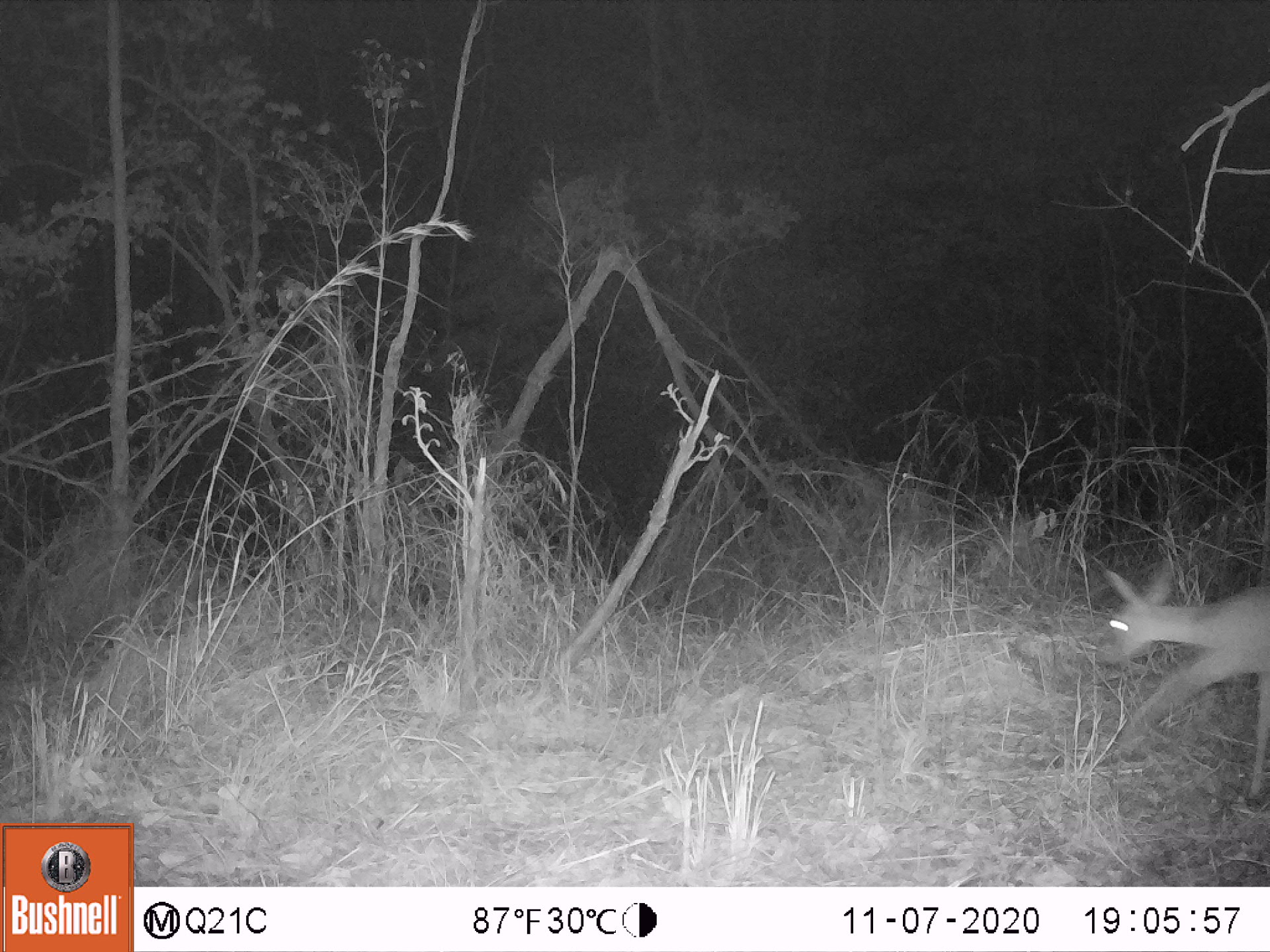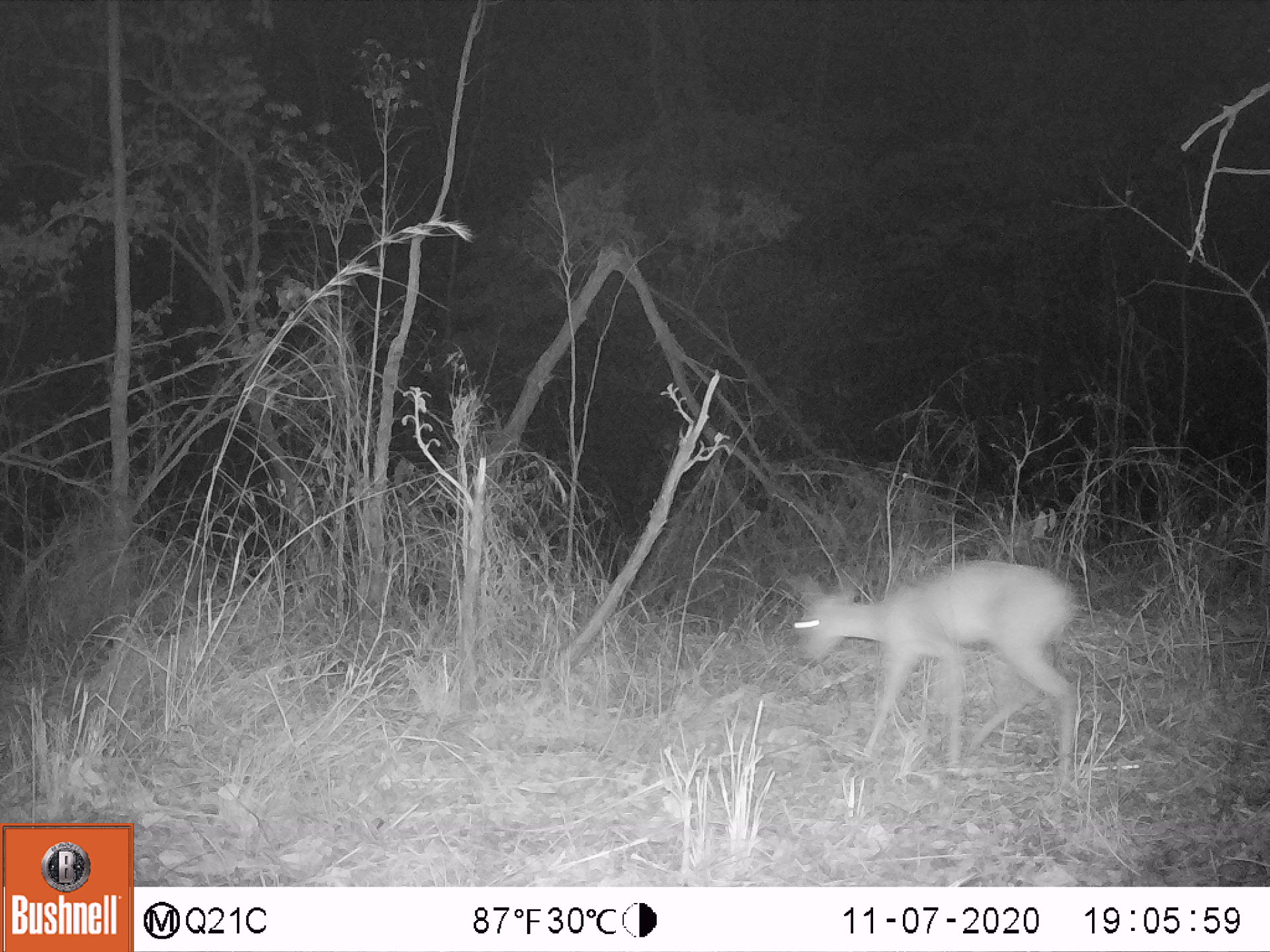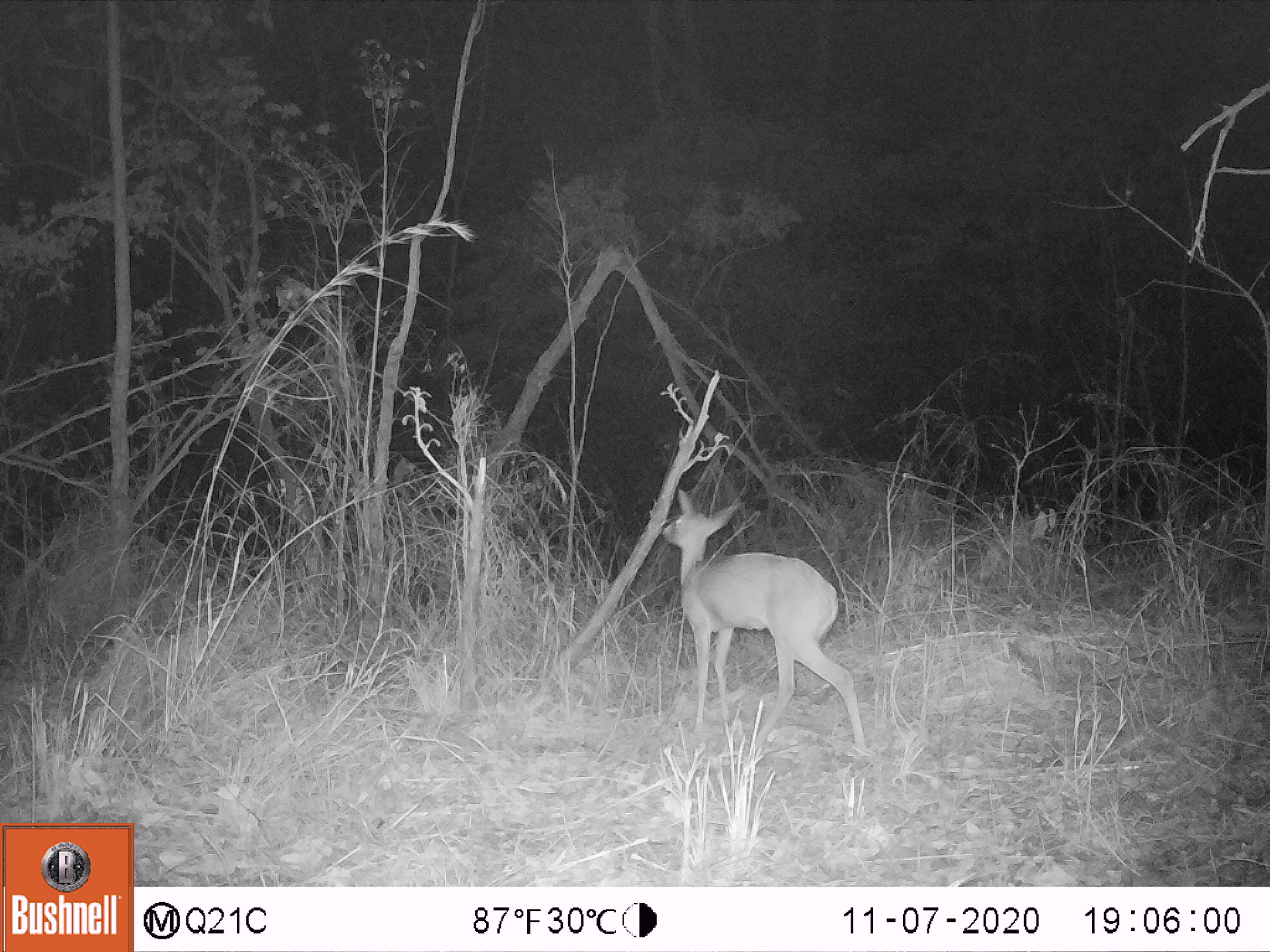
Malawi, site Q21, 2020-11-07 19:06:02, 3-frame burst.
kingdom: Animalia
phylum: Chordata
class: Mammalia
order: Artiodactyla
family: Bovidae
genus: Sylvicapra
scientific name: Sylvicapra grimmia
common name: common duiker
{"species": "common duiker (Sylvicapra grimmia)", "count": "1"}